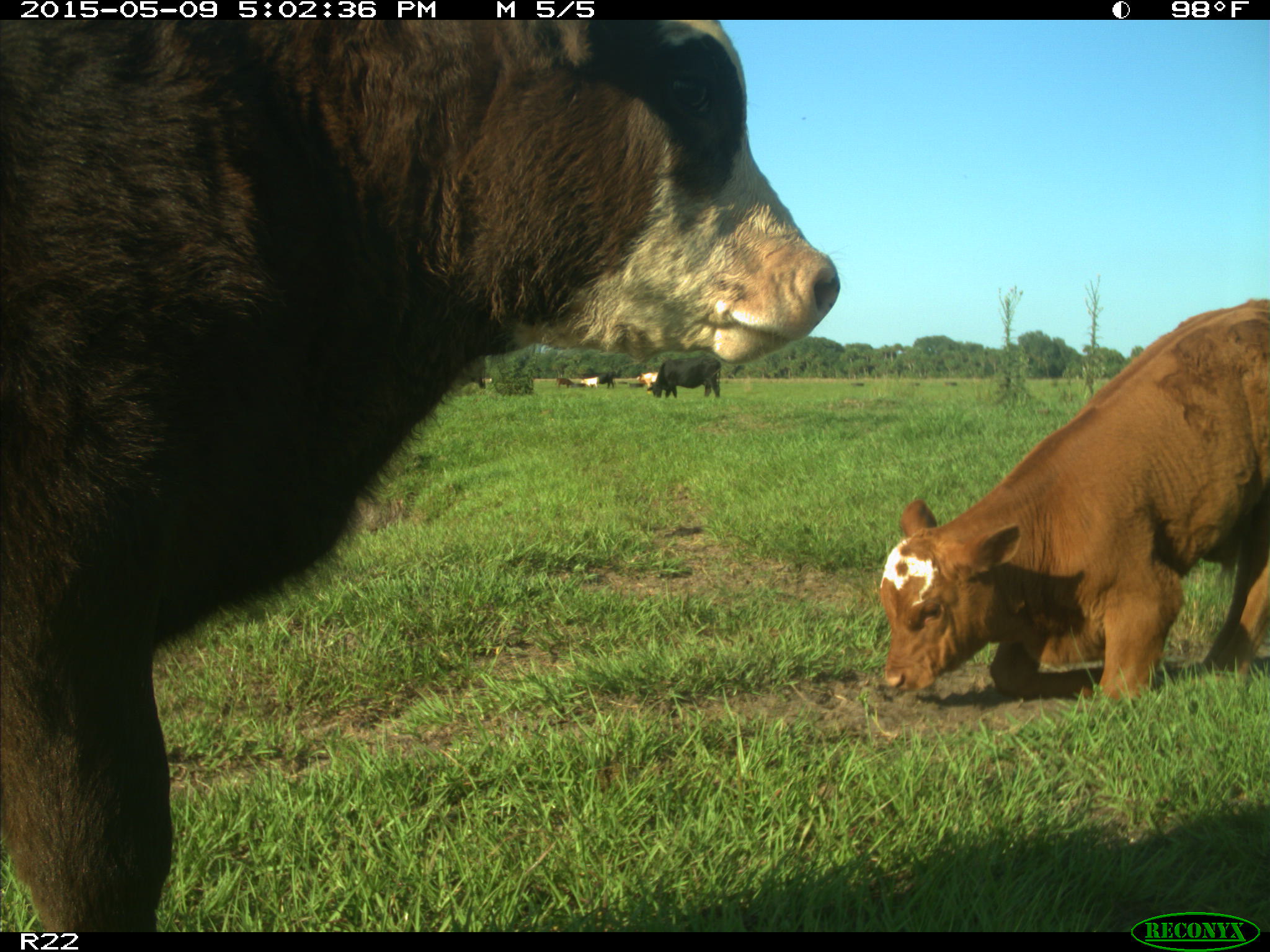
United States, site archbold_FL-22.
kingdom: Animalia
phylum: Chordata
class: Mammalia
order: Artiodactyla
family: Bovidae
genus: Bos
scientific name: Bos taurus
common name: domestic cow